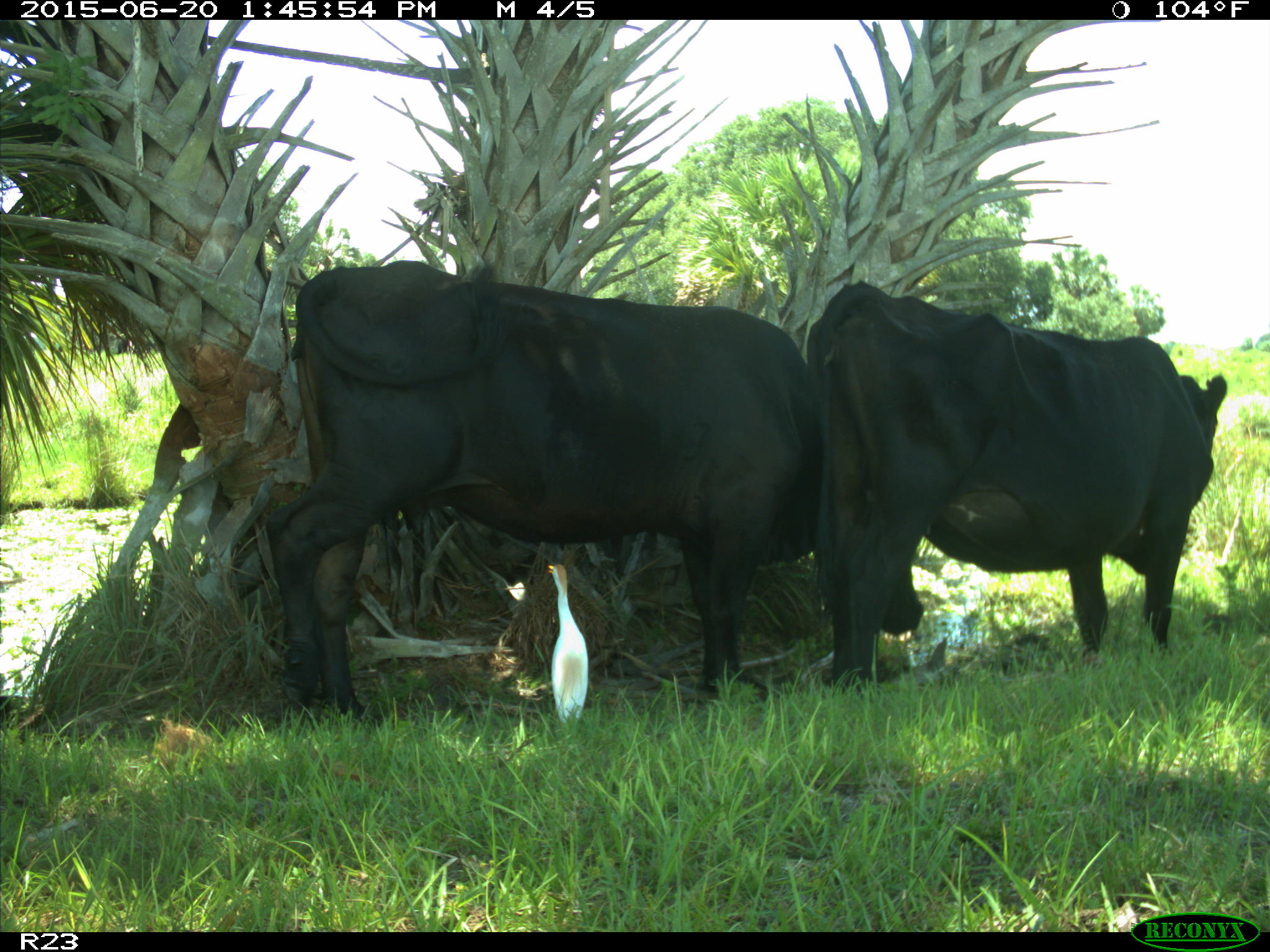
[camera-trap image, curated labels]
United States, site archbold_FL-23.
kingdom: Animalia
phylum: Chordata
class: Mammalia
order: Artiodactyla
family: Bovidae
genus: Bos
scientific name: Bos taurus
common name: domestic cow